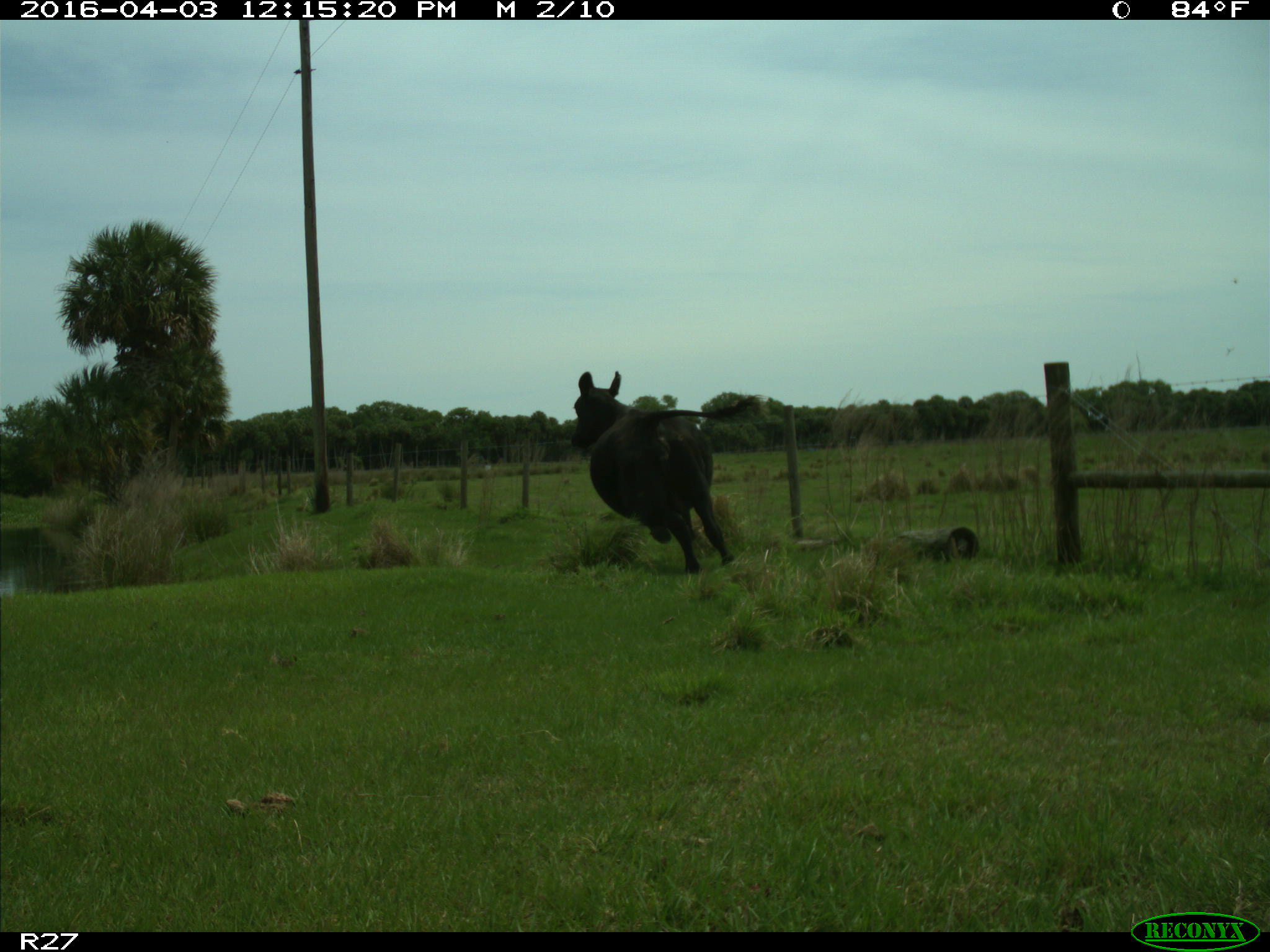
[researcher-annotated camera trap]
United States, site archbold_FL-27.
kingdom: Animalia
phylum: Chordata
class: Mammalia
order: Artiodactyla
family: Bovidae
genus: Bos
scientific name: Bos taurus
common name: domestic cow